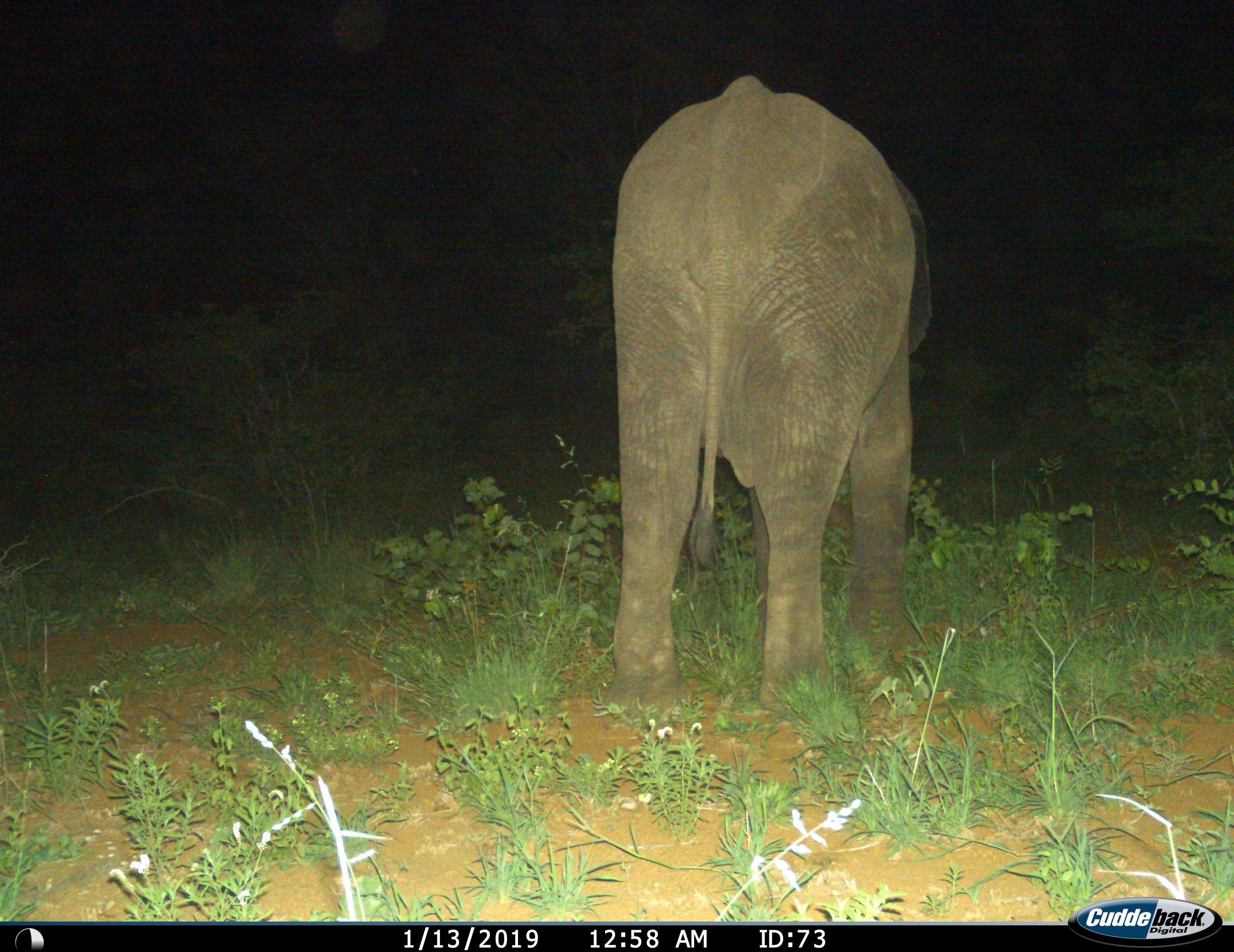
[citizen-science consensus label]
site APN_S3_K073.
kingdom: Animalia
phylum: Chordata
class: Mammalia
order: Proboscidea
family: Elephantidae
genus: Loxodonta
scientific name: Loxodonta africana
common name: african bush elephant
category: elephant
Elephant (african bush elephant) (Loxodonta africana), count 1. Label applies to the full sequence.